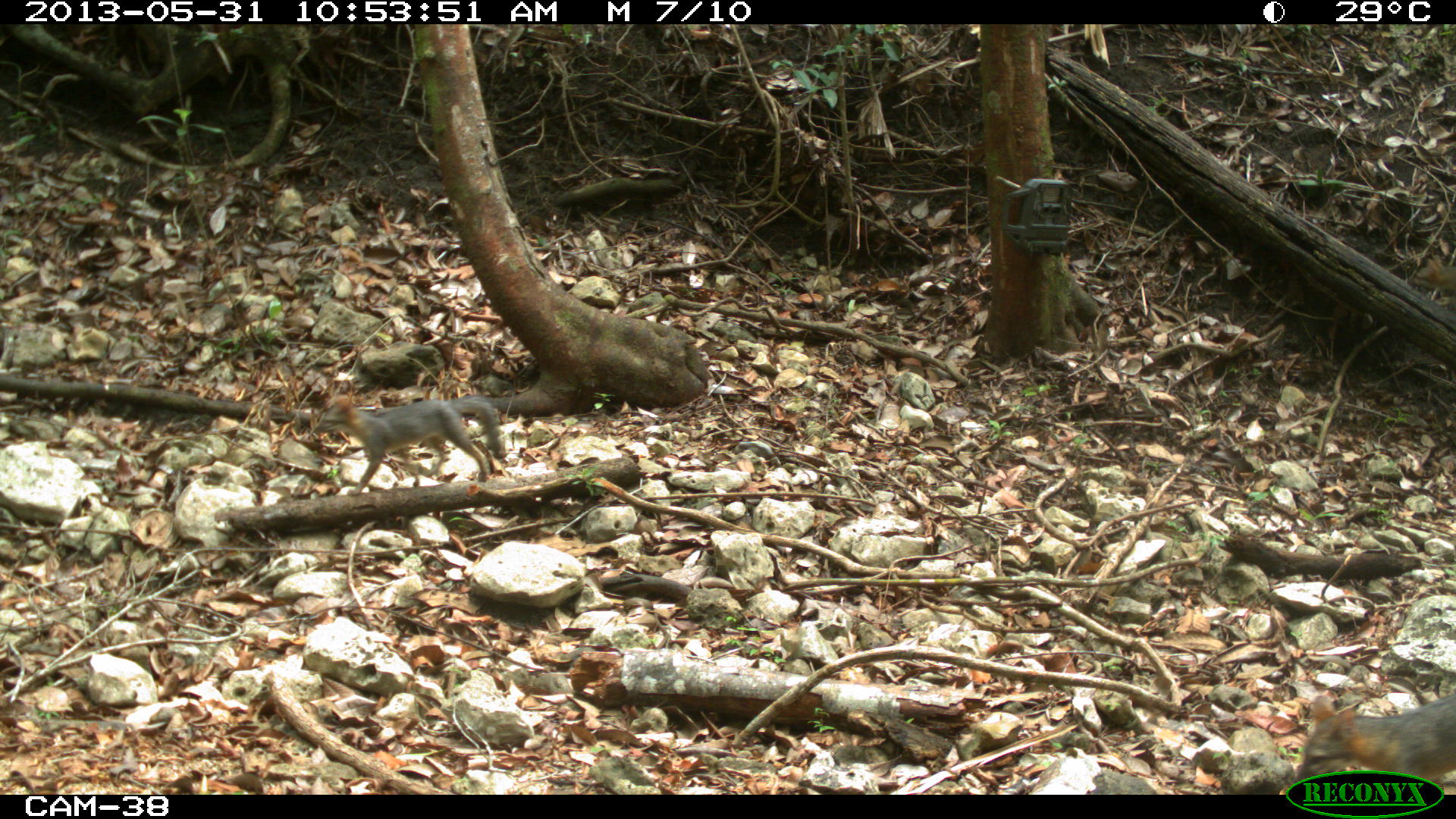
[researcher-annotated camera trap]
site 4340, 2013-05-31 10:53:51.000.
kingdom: Animalia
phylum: Chordata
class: Mammalia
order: Carnivora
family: Canidae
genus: Urocyon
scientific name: Urocyon cinereoargenteus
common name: gray fox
Urocyon cinereoargenteus (gray fox), count 3.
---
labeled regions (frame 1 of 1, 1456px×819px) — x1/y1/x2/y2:
urocyon cinereoargenteus: 312/396/502/496; 1294/691/1456/794